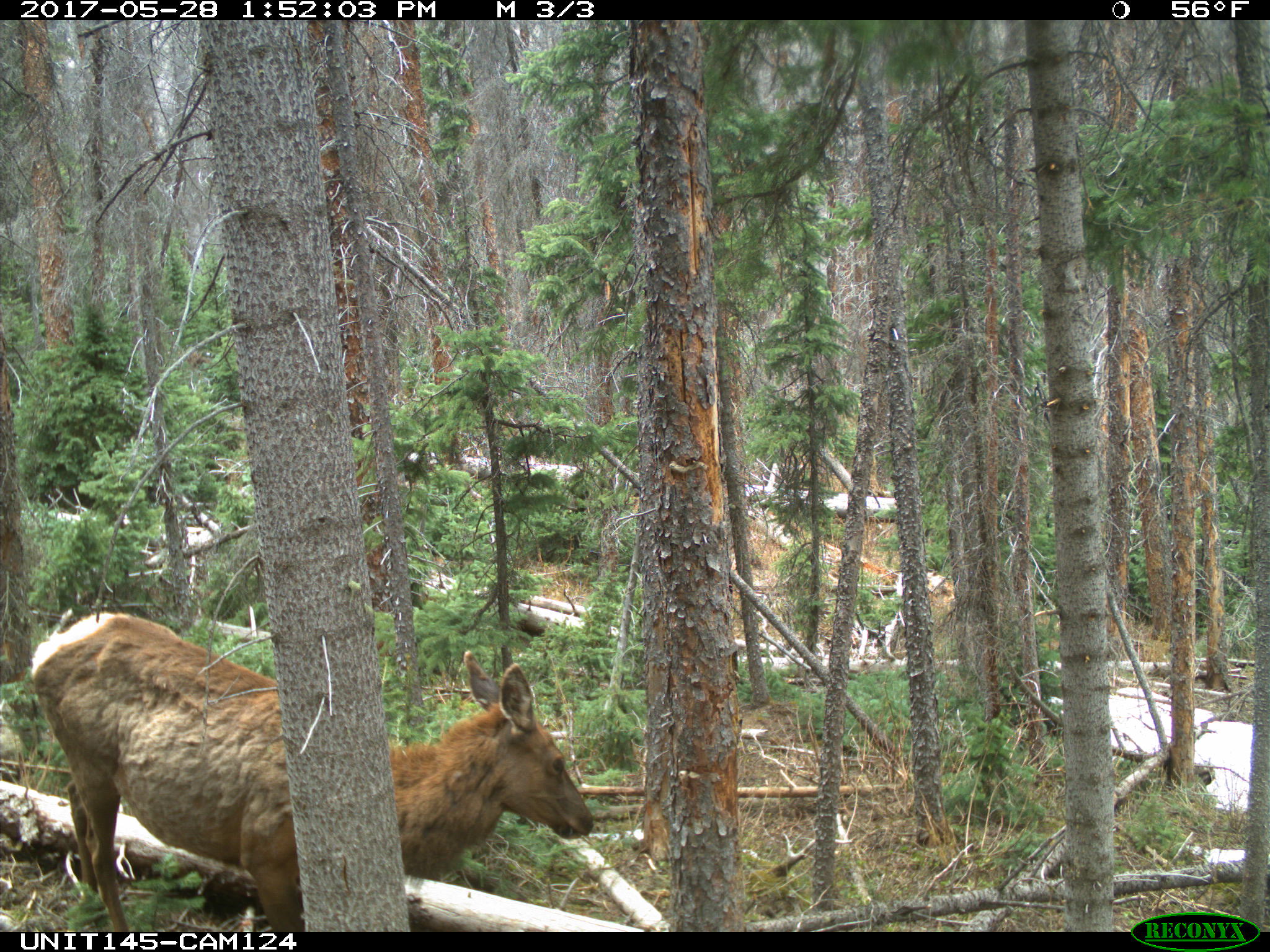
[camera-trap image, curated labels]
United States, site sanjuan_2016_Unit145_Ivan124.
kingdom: Animalia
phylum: Chordata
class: Mammalia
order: Artiodactyla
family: Cervidae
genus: Cervus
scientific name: Cervus elaphus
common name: red deer